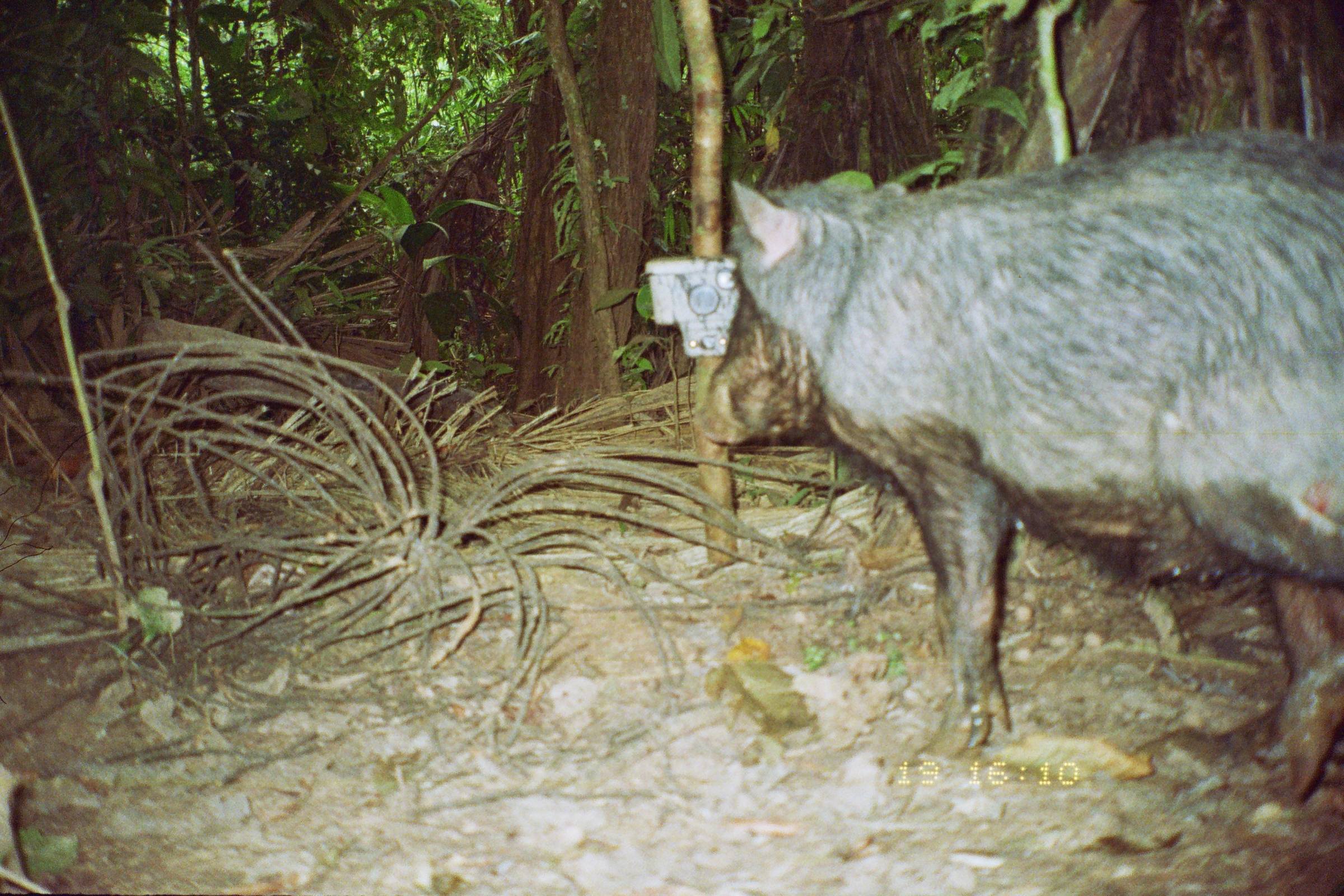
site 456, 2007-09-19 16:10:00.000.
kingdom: Animalia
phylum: Chordata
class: Mammalia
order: Artiodactyla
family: Tayassuidae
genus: Tayassu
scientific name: Tayassu pecari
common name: white-lipped peccary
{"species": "Tayassu pecari (white-lipped peccary)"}